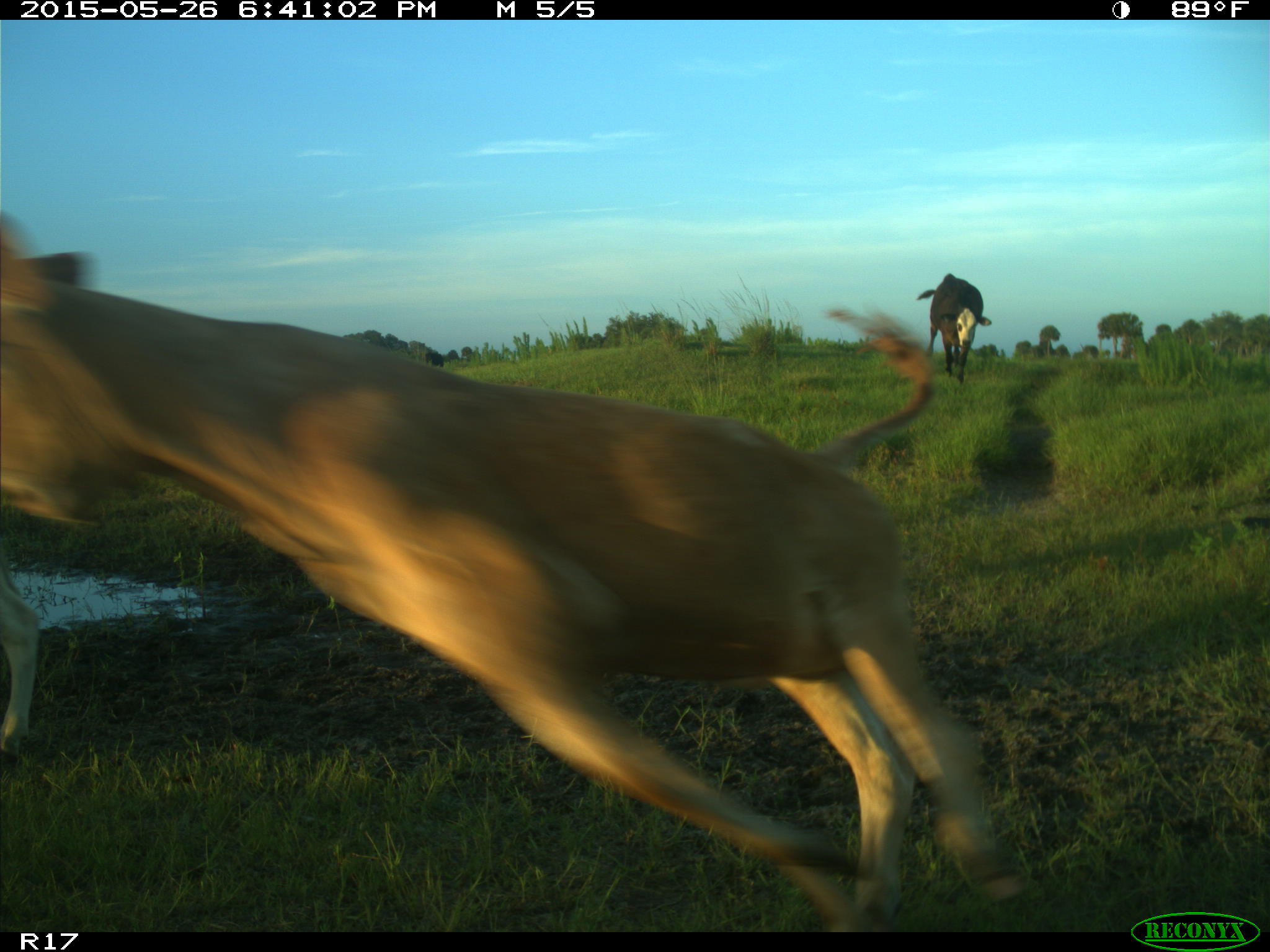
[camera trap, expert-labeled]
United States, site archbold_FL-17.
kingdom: Animalia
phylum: Chordata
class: Mammalia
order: Artiodactyla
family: Bovidae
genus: Bos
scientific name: Bos taurus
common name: domestic cow